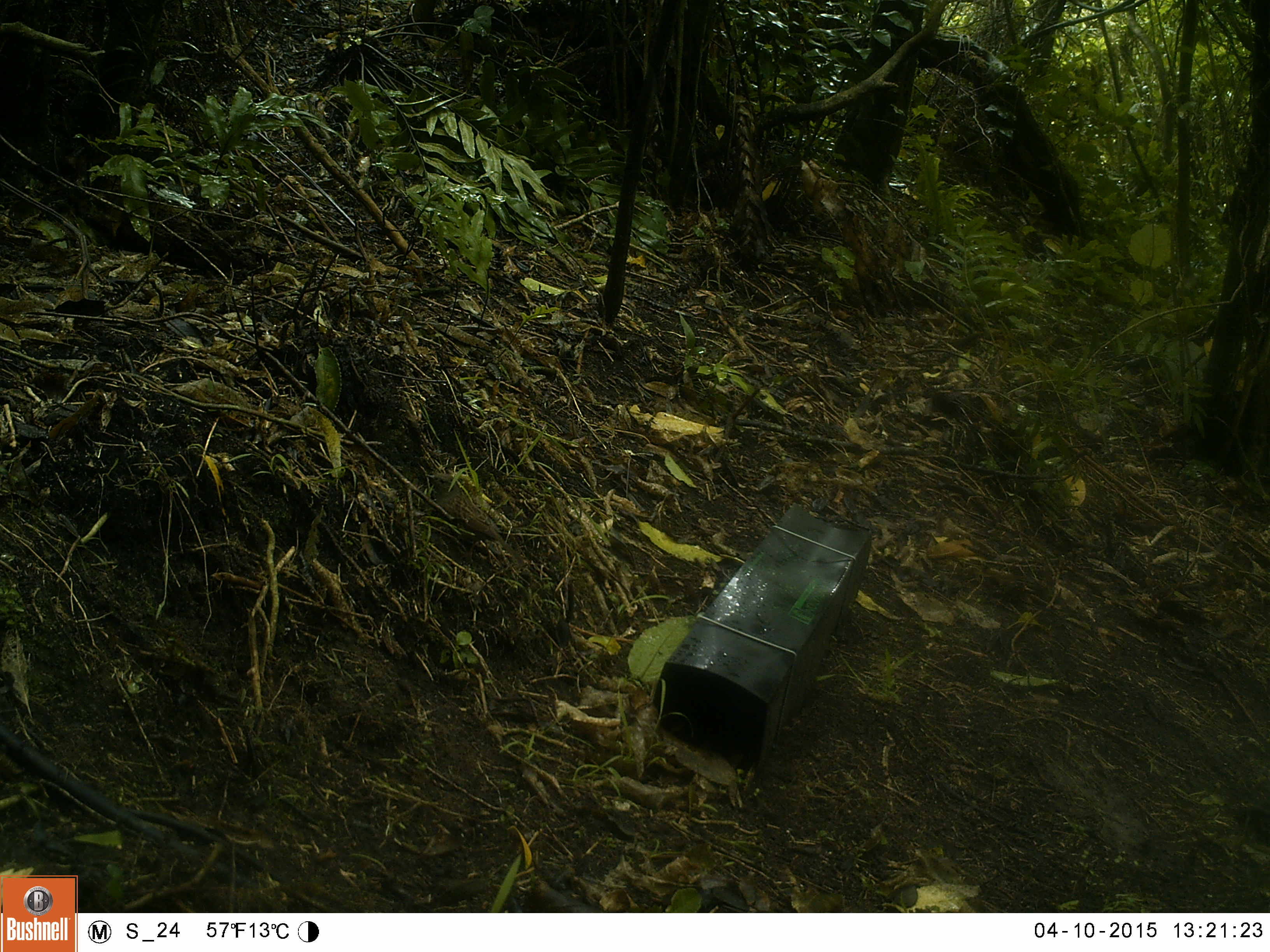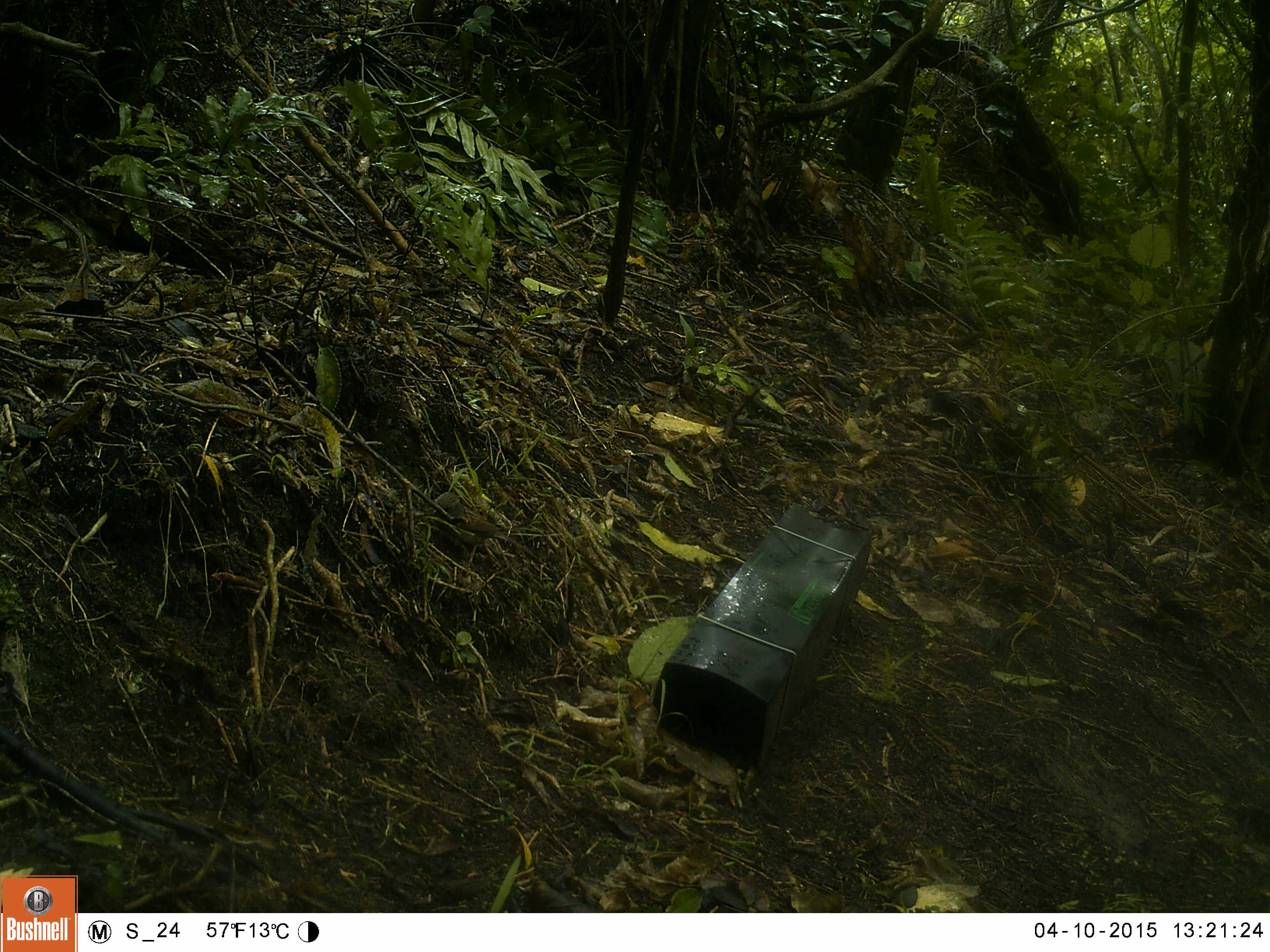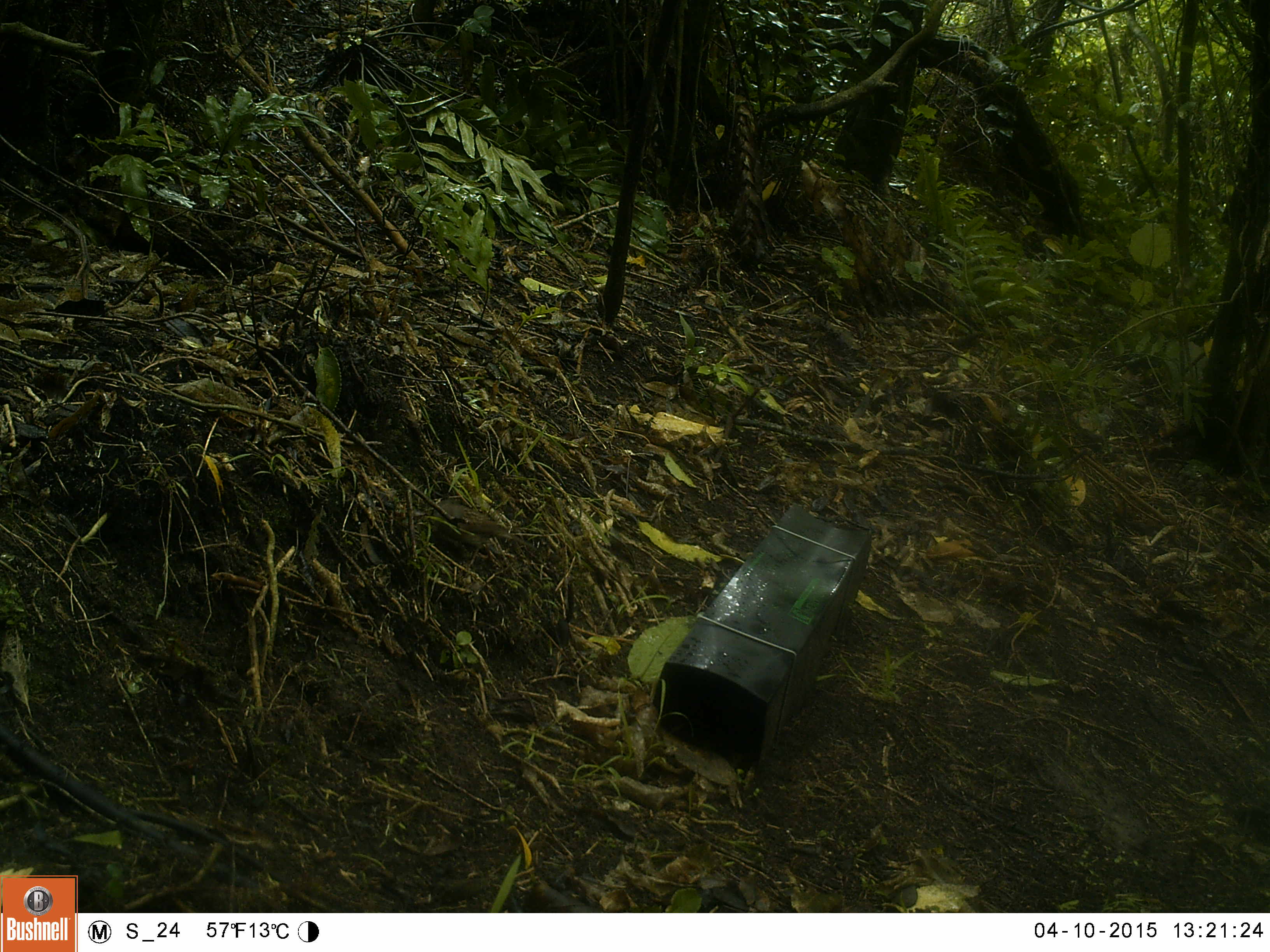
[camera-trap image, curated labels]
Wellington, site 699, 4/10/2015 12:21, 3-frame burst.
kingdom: Animalia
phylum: Chordata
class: Aves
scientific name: Aves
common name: bird